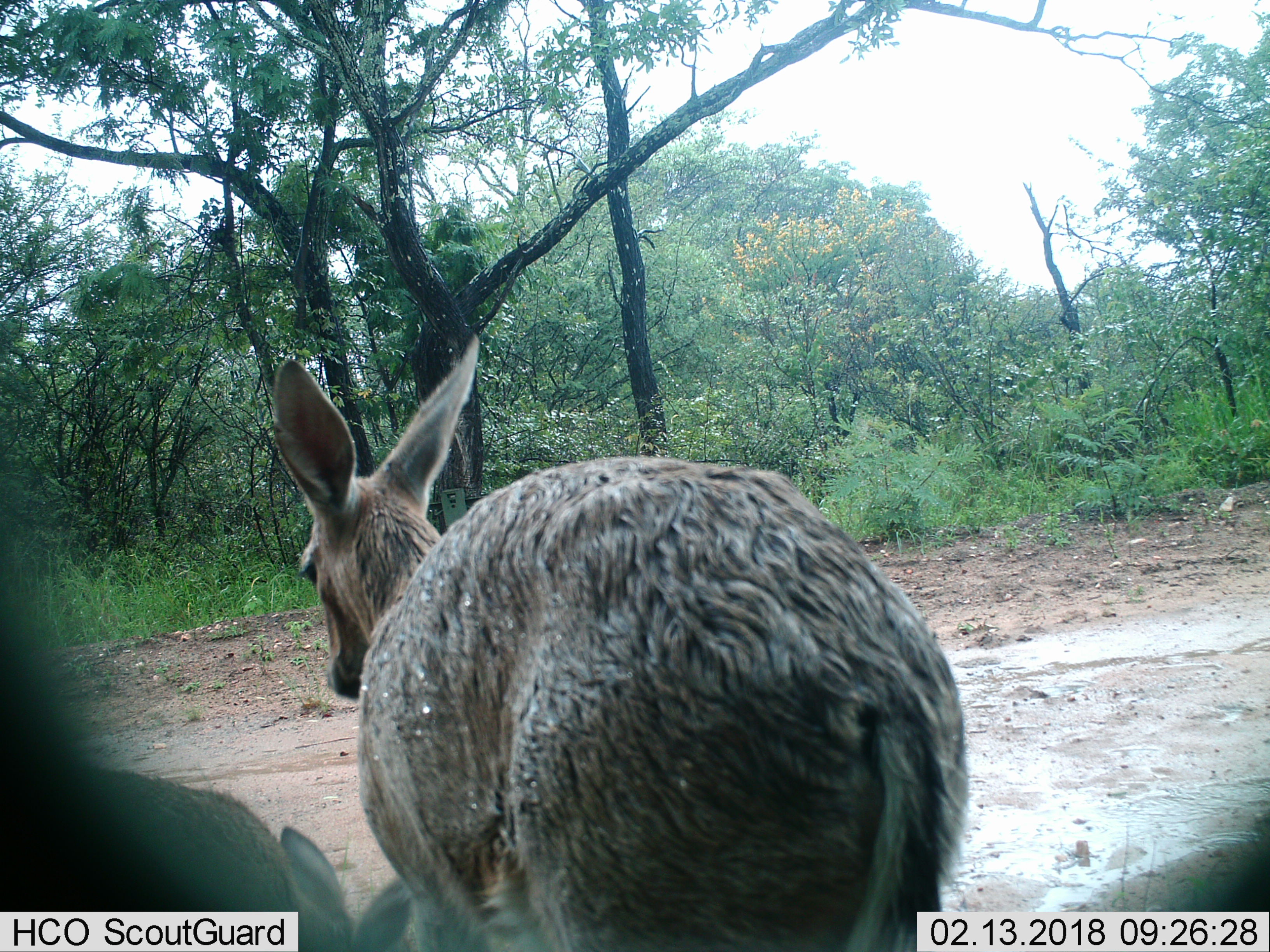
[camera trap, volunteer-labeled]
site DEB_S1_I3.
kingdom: Animalia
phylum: Chordata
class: Mammalia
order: Artiodactyla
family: Bovidae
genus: Sylvicapra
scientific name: Sylvicapra grimmia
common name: common duiker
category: duikercommongrey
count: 2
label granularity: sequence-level